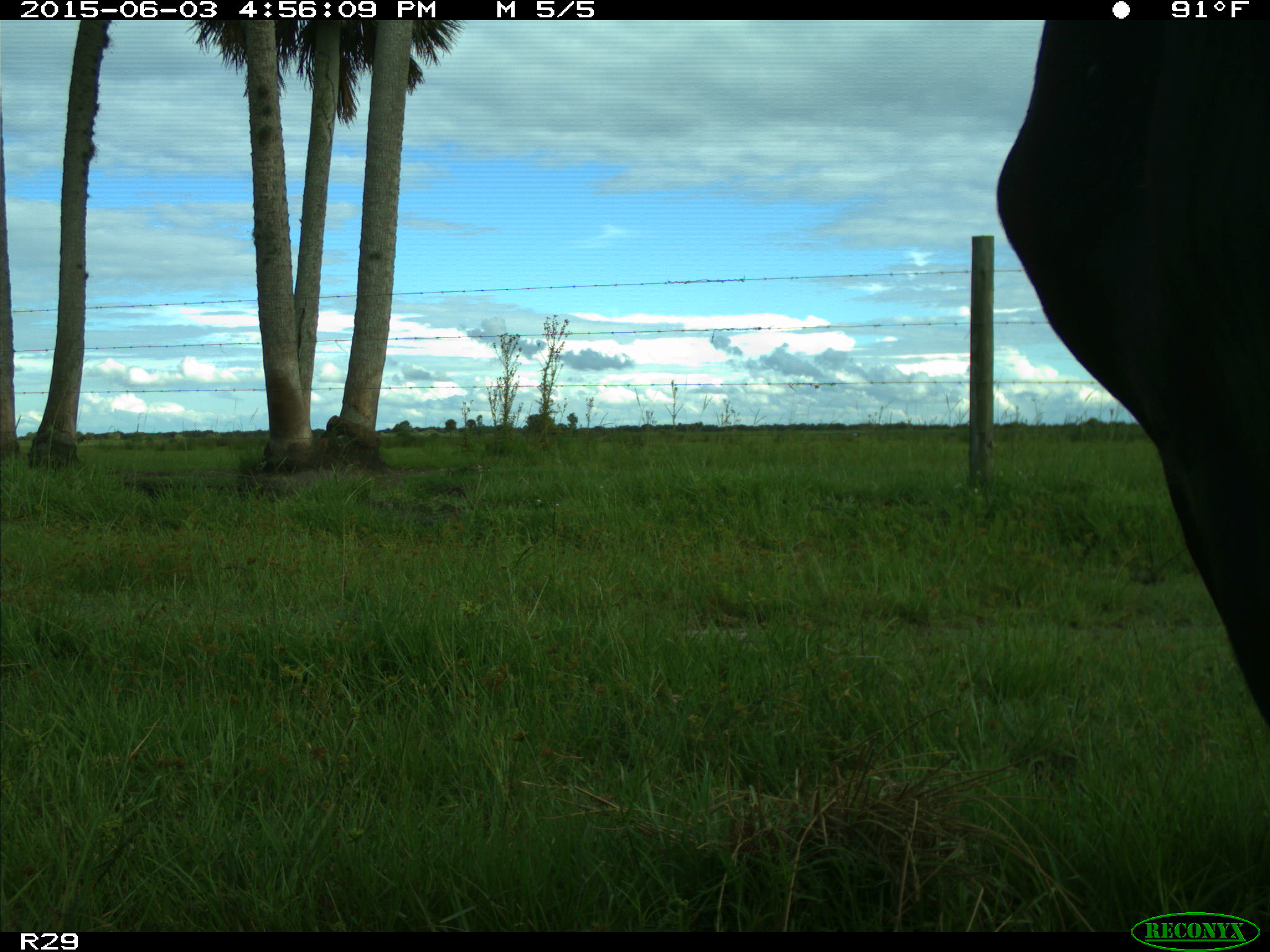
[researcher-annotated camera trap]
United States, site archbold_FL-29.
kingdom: Animalia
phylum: Chordata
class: Mammalia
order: Artiodactyla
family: Bovidae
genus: Bos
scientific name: Bos taurus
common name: domestic cow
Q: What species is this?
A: Bos taurus (domestic cow).